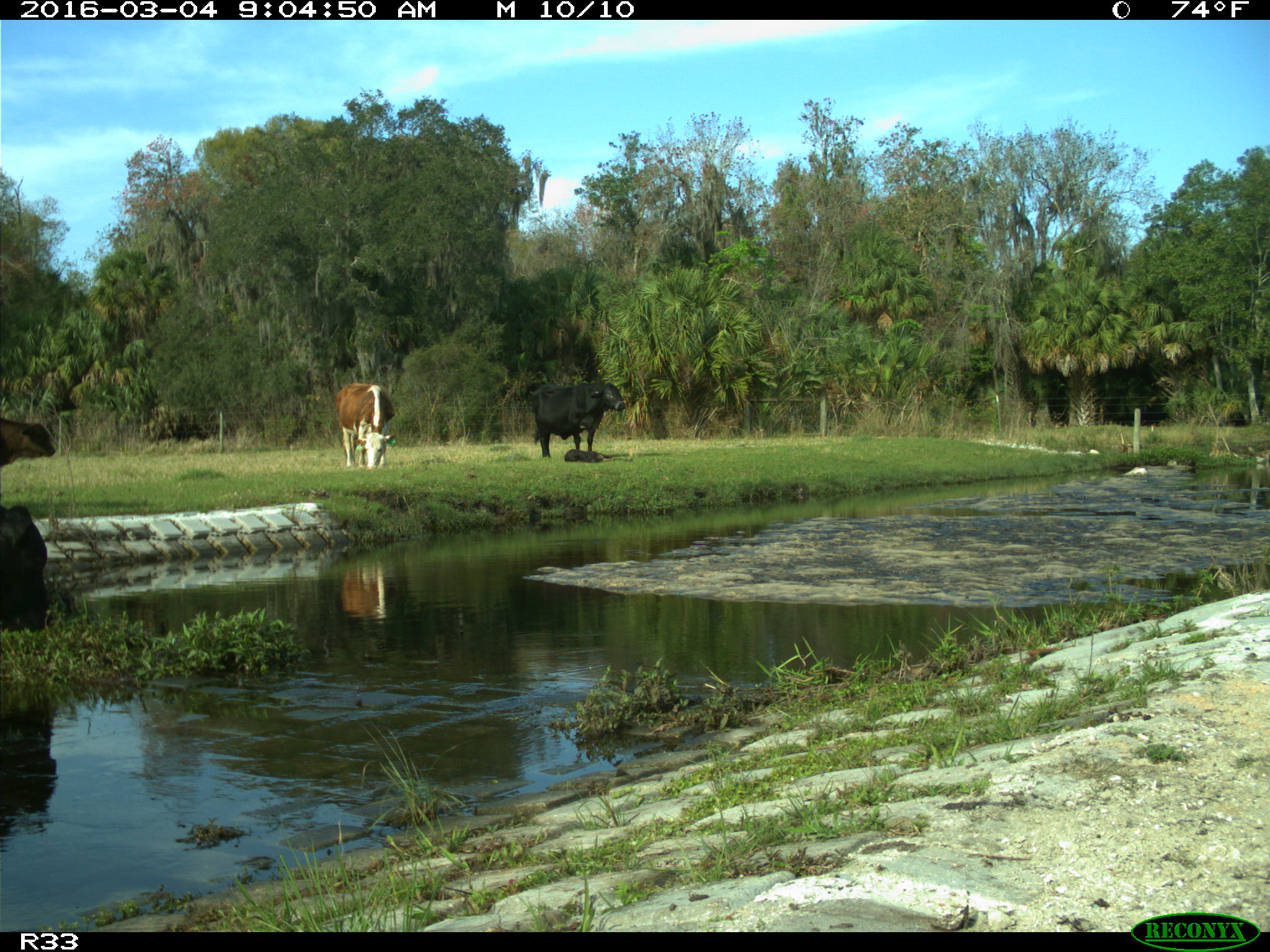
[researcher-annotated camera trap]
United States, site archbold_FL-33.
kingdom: Animalia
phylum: Chordata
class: Mammalia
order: Artiodactyla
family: Bovidae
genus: Bos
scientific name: Bos taurus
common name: domestic cow